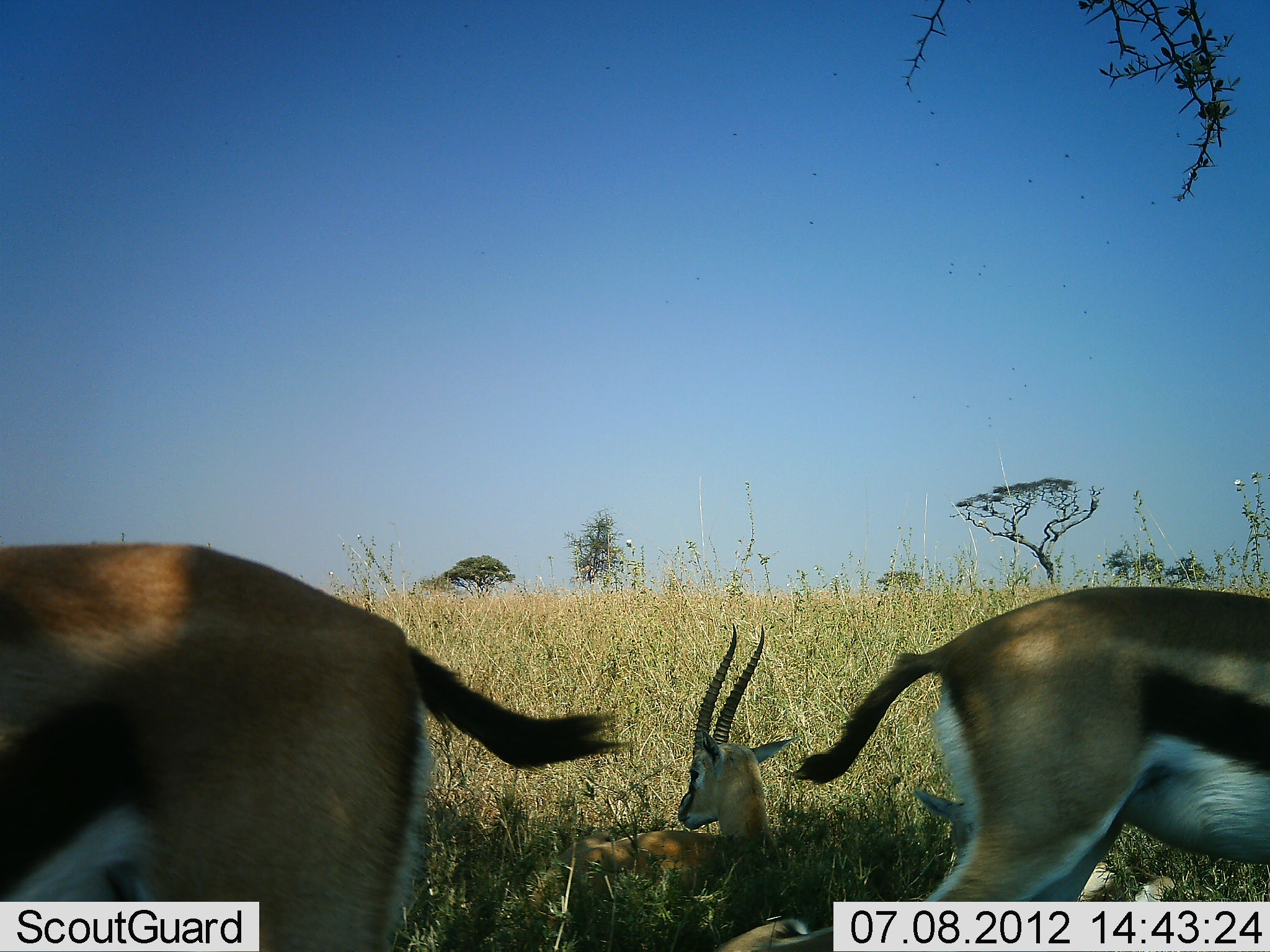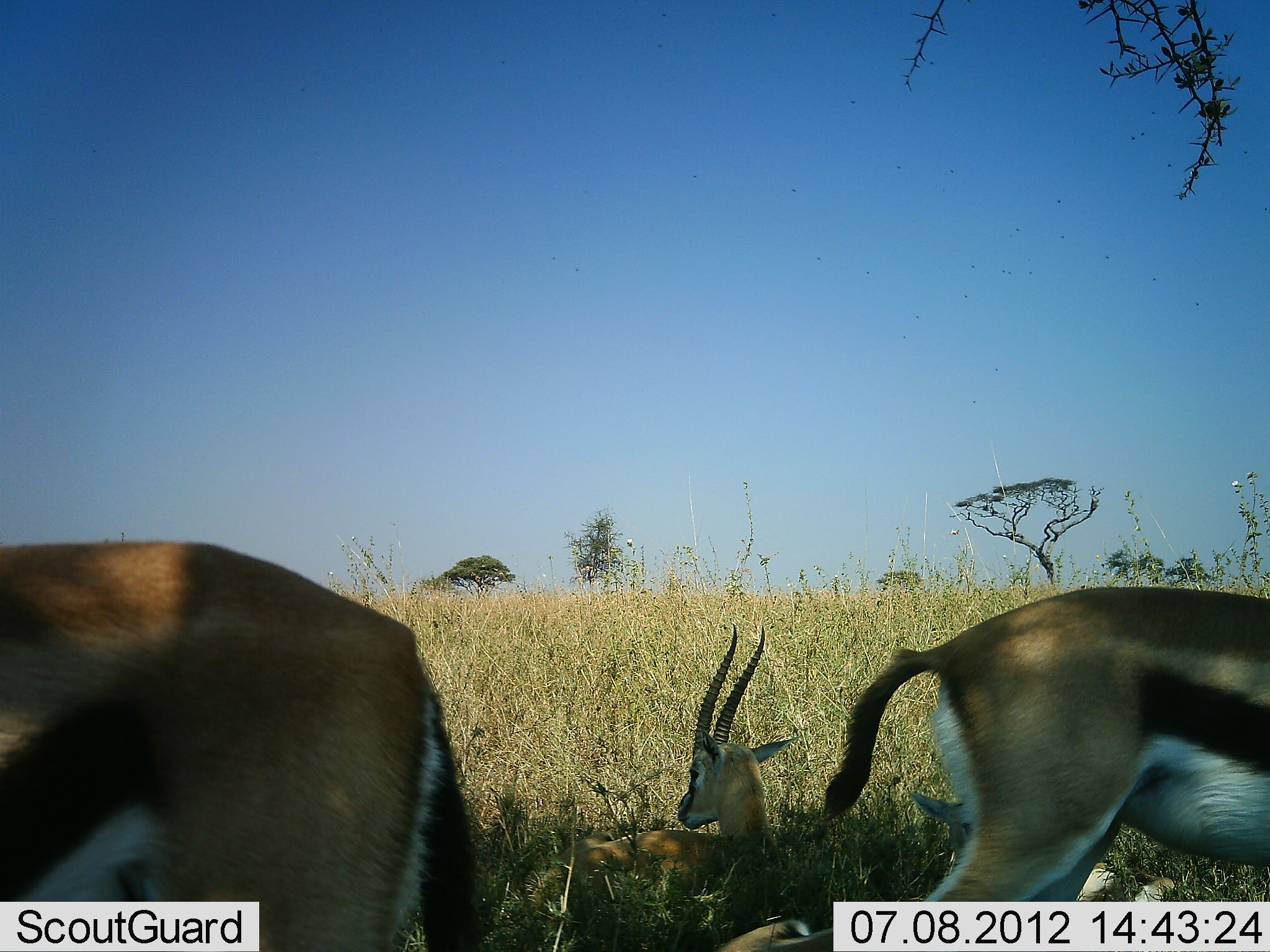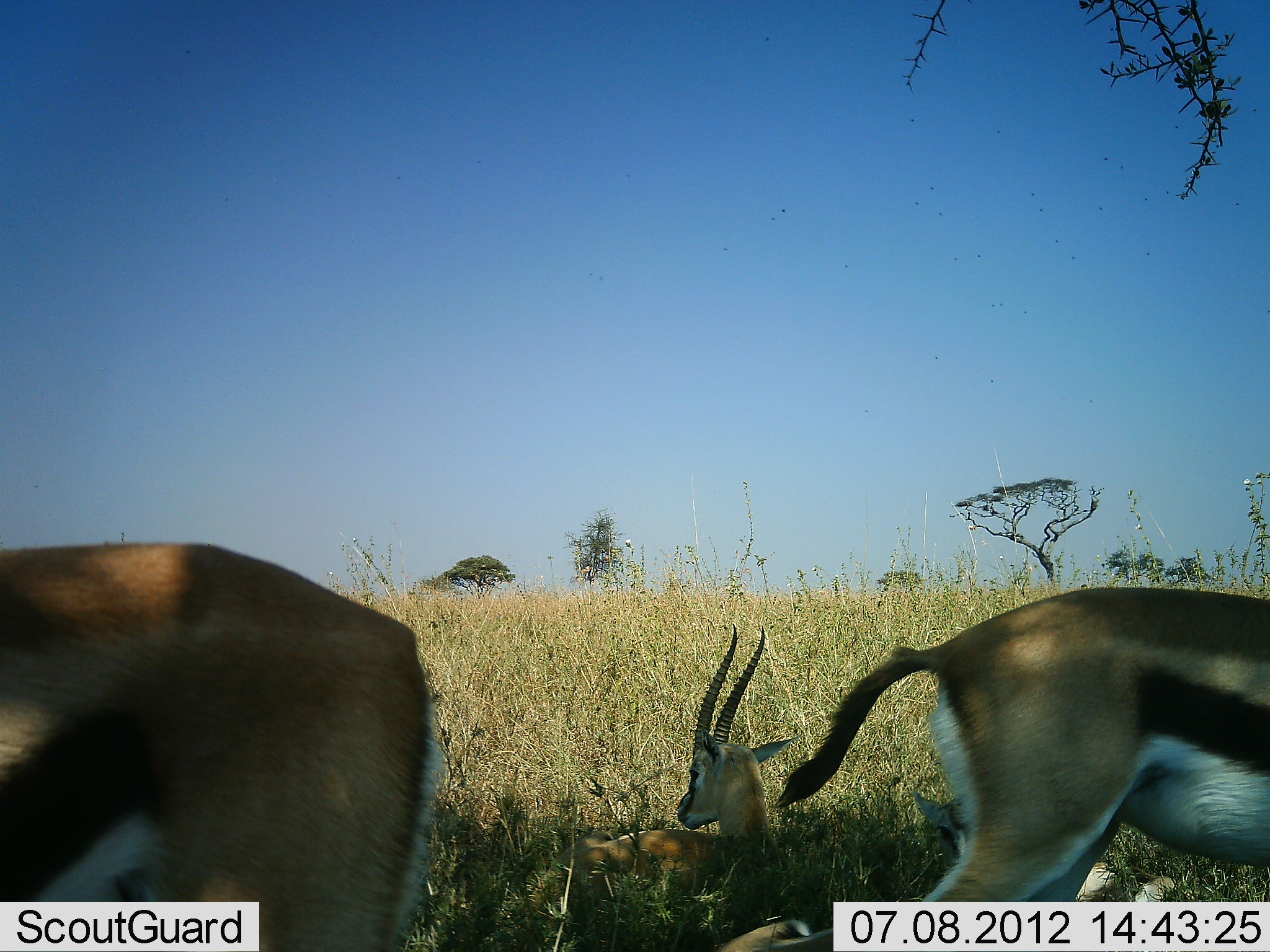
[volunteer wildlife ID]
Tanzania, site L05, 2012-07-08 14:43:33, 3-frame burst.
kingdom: Animalia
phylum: Chordata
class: Mammalia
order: Artiodactyla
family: Bovidae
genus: Eudorcas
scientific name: Eudorcas thomsonii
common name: thomson's gazelle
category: gazellethomsons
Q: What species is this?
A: Gazellethomsons (thomson's gazelle) (Eudorcas thomsonii).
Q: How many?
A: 3.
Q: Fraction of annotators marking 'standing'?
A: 90%.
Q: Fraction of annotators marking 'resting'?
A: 100%.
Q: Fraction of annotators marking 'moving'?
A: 0%.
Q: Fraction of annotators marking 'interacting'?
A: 0%.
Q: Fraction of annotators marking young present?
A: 0%.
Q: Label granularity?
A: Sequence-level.